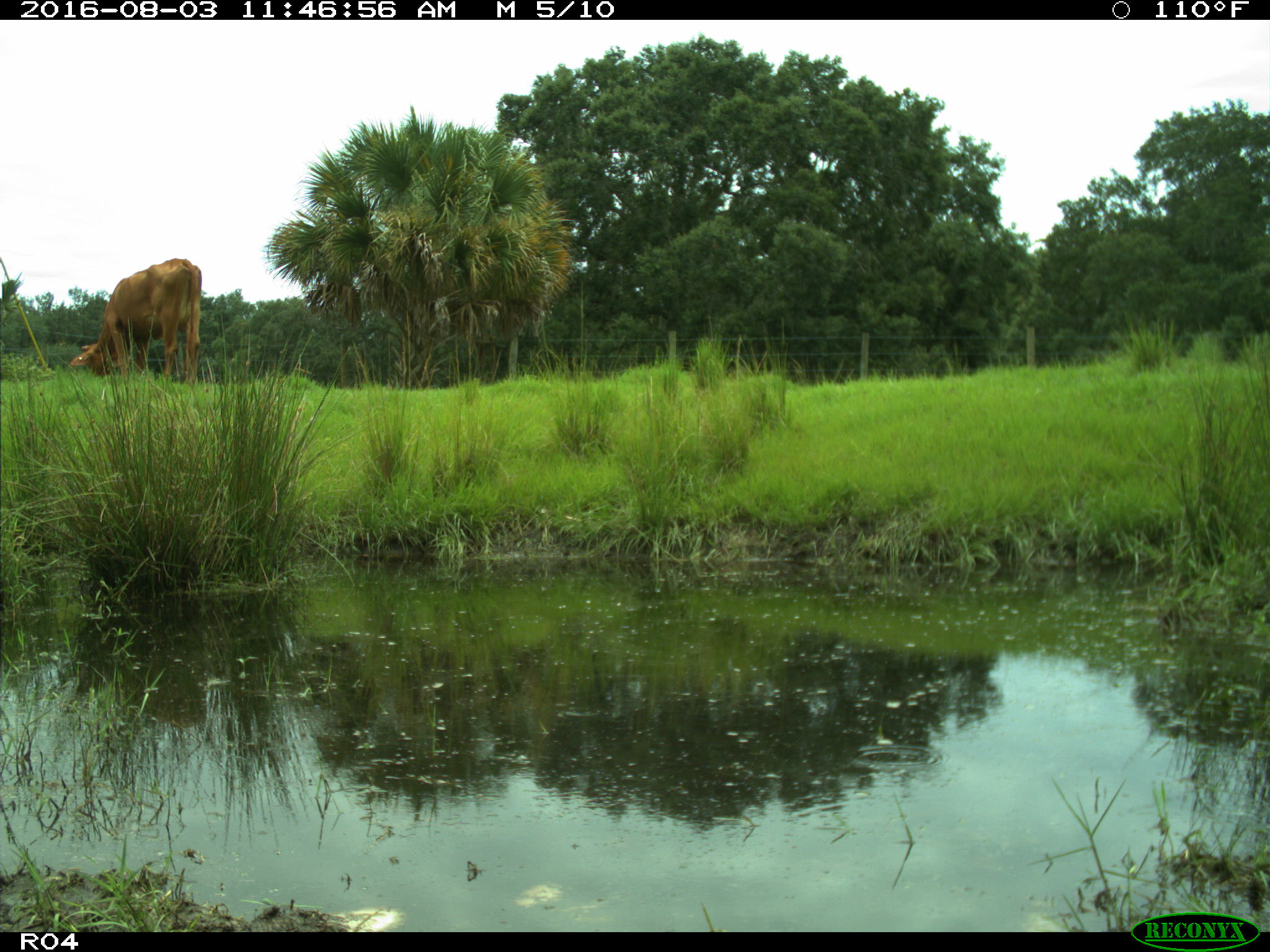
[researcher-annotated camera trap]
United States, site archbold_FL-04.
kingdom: Animalia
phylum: Chordata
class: Mammalia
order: Artiodactyla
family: Bovidae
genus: Bos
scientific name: Bos taurus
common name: domestic cow